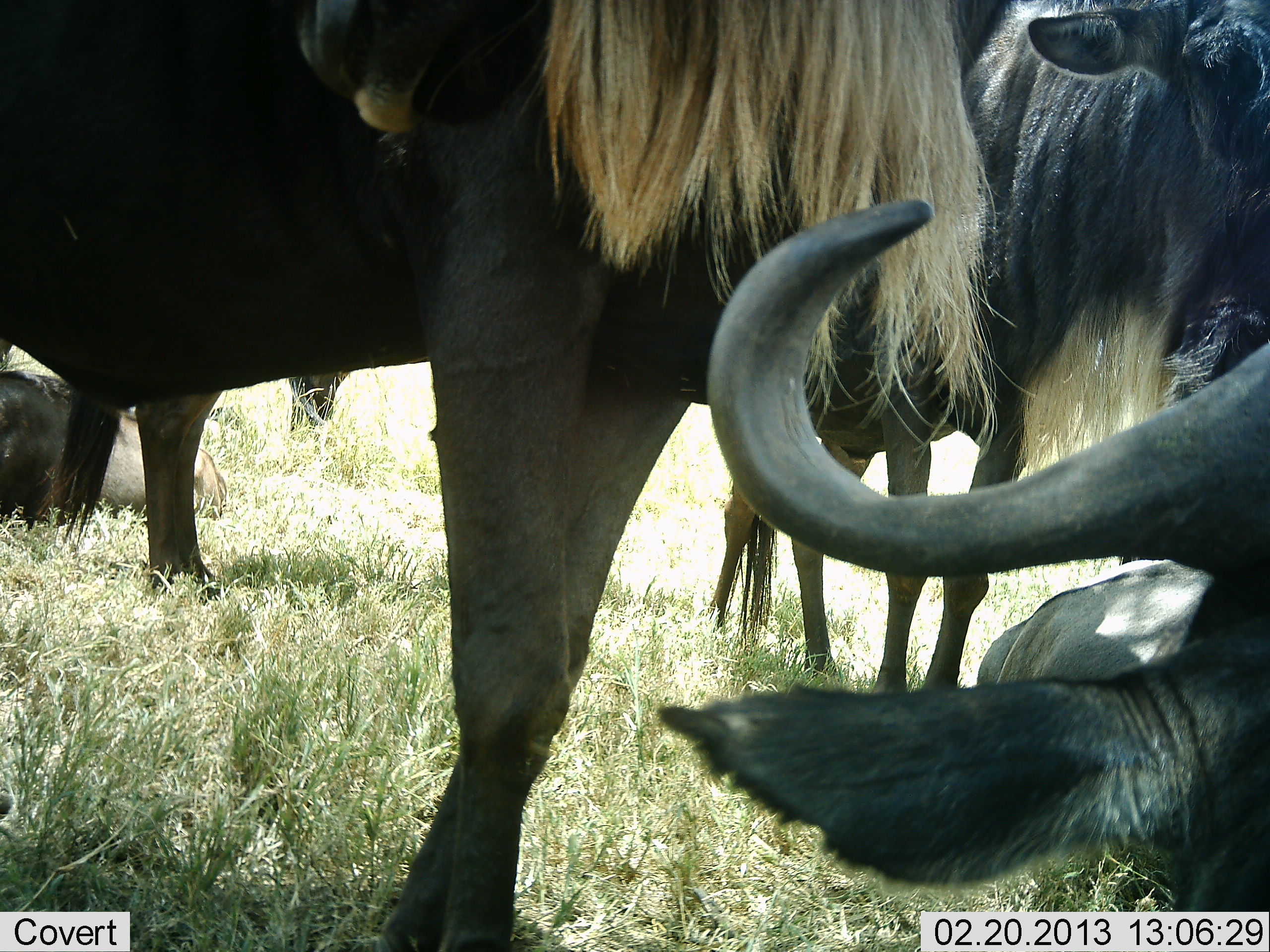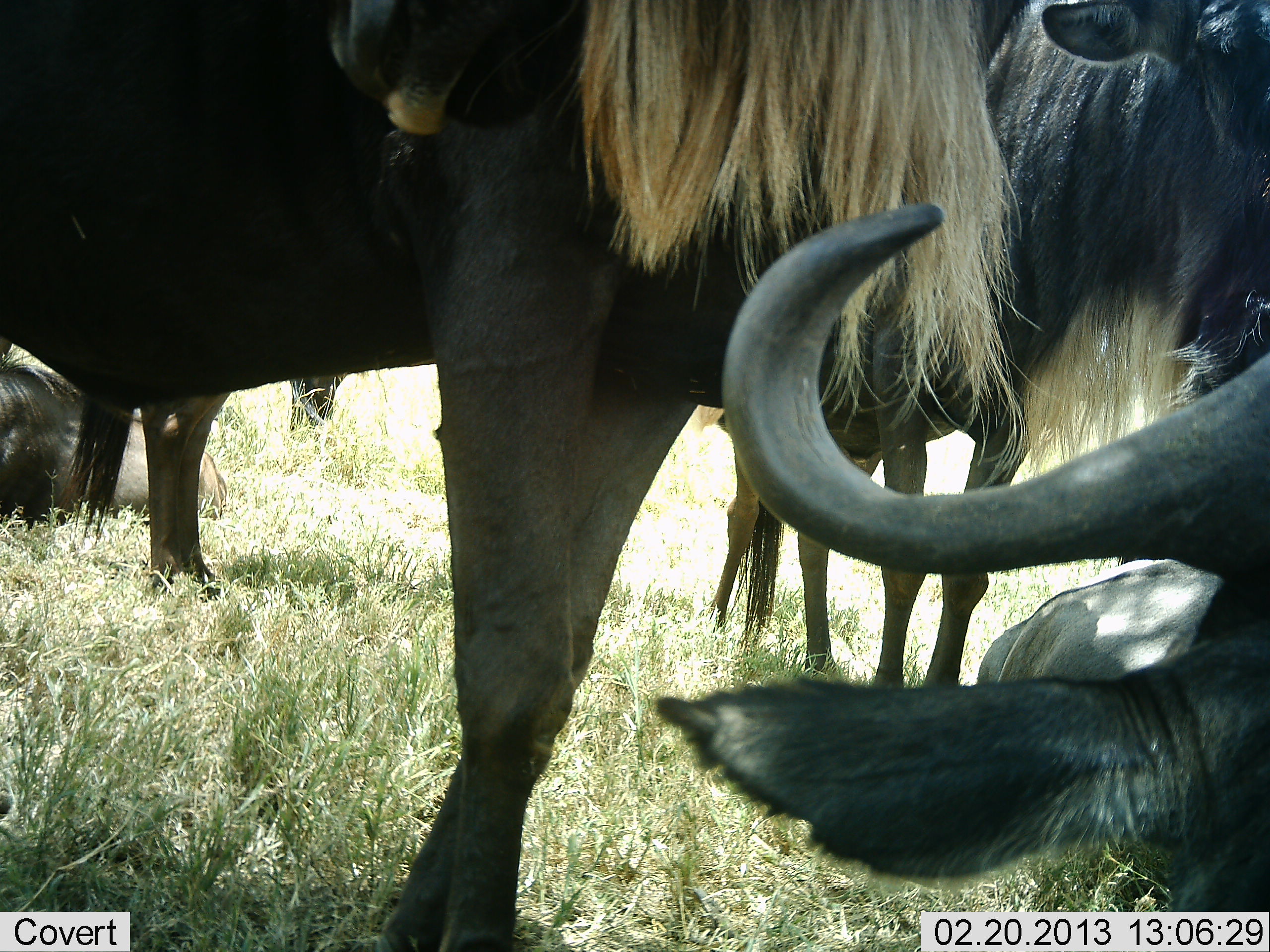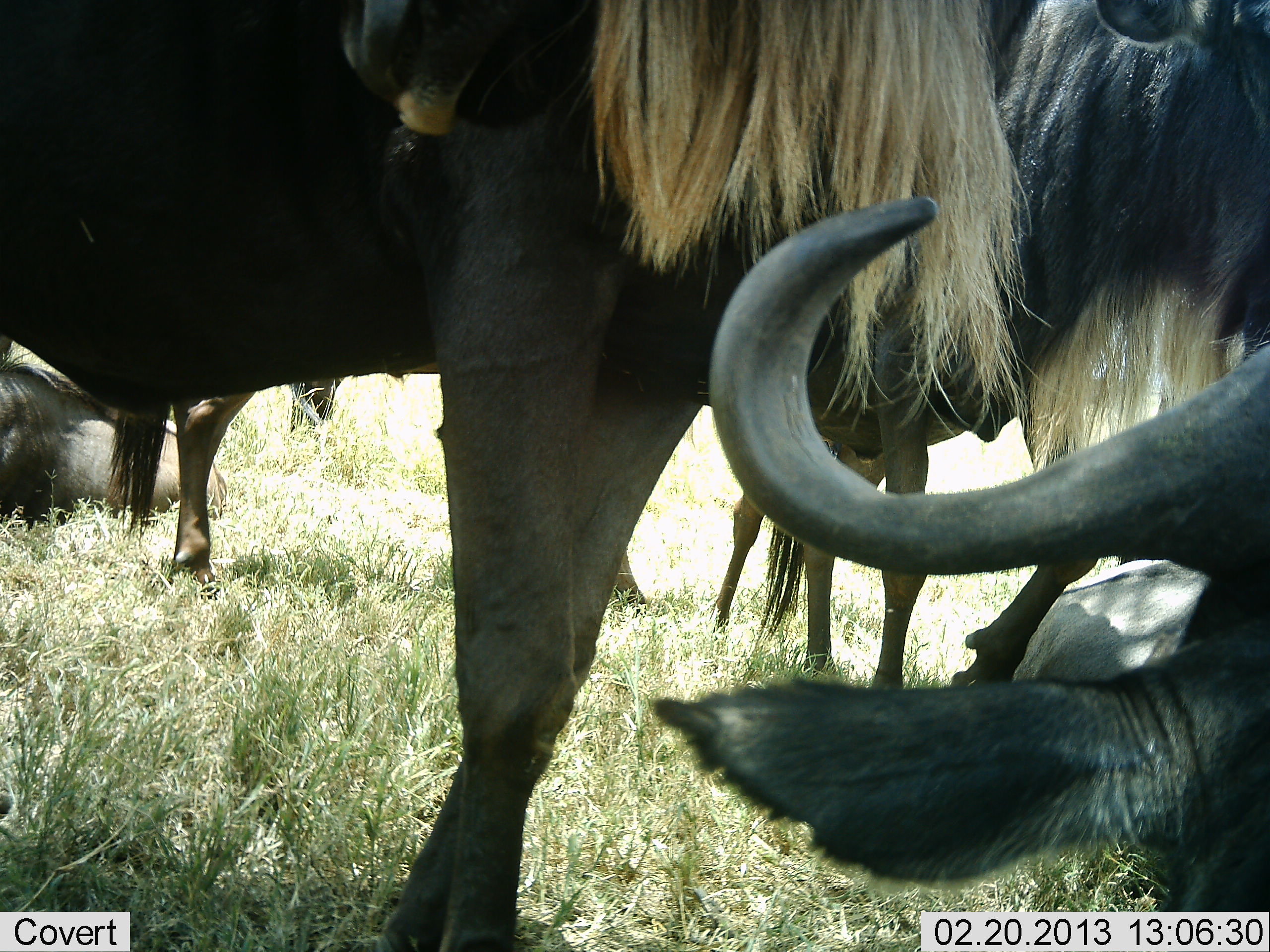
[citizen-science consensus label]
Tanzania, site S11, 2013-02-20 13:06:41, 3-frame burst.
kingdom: Animalia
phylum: Chordata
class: Mammalia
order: Artiodactyla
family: Bovidae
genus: Connochaetes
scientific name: Connochaetes taurinus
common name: blue wildebeest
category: wildebeest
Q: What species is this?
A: Wildebeest (blue wildebeest) (Connochaetes taurinus).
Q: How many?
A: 5.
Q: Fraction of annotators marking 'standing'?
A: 93%.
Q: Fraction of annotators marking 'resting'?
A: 79%.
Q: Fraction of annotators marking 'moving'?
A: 7%.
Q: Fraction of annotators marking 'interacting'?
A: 4%.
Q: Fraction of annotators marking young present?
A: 4%.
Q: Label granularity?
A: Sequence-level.